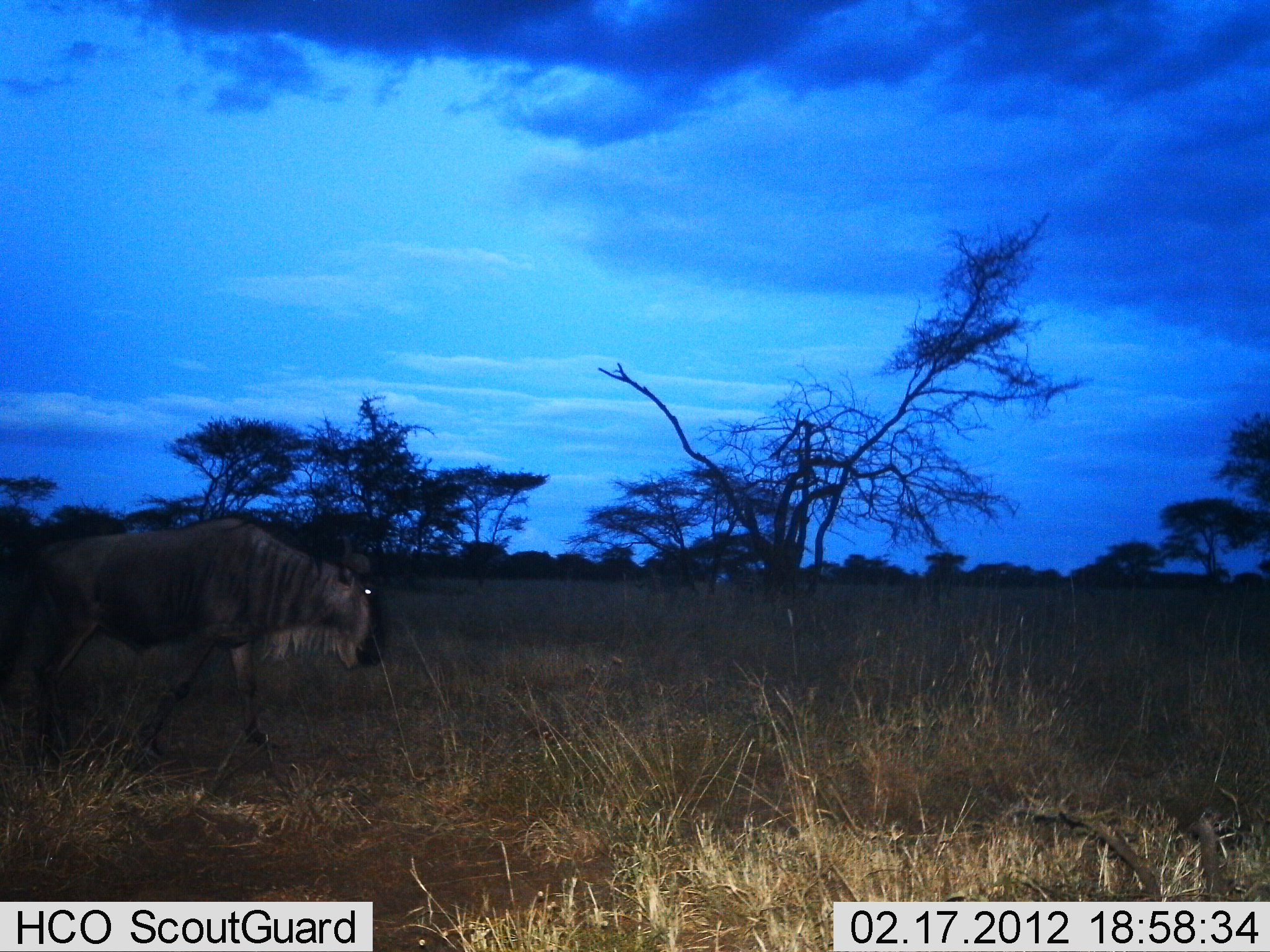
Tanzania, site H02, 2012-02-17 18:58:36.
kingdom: Animalia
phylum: Chordata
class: Mammalia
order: Artiodactyla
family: Bovidae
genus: Connochaetes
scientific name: Connochaetes taurinus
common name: blue wildebeest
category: wildebeest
Wildebeest (blue wildebeest) (Connochaetes taurinus), count 1. Behavior (volunteer vote fractions): standing 14%, resting 0%, moving 86%, interacting 0%. Young present (vote fraction): 0%. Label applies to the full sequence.